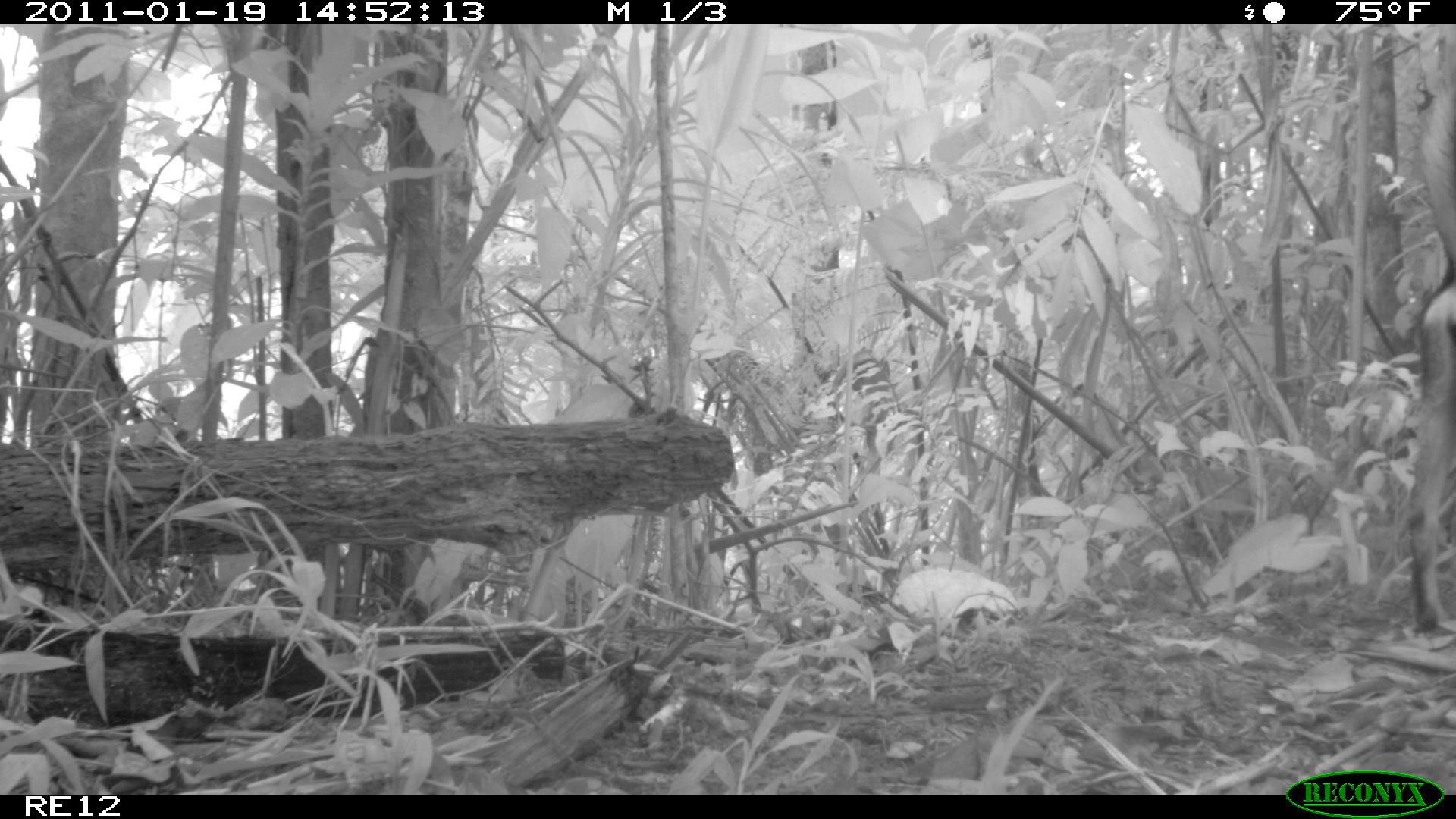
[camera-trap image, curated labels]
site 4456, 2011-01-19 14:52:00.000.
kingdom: Animalia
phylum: Chordata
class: Mammalia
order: Carnivora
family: Canidae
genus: Canis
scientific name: Canis familiaris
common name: domestic dog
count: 1